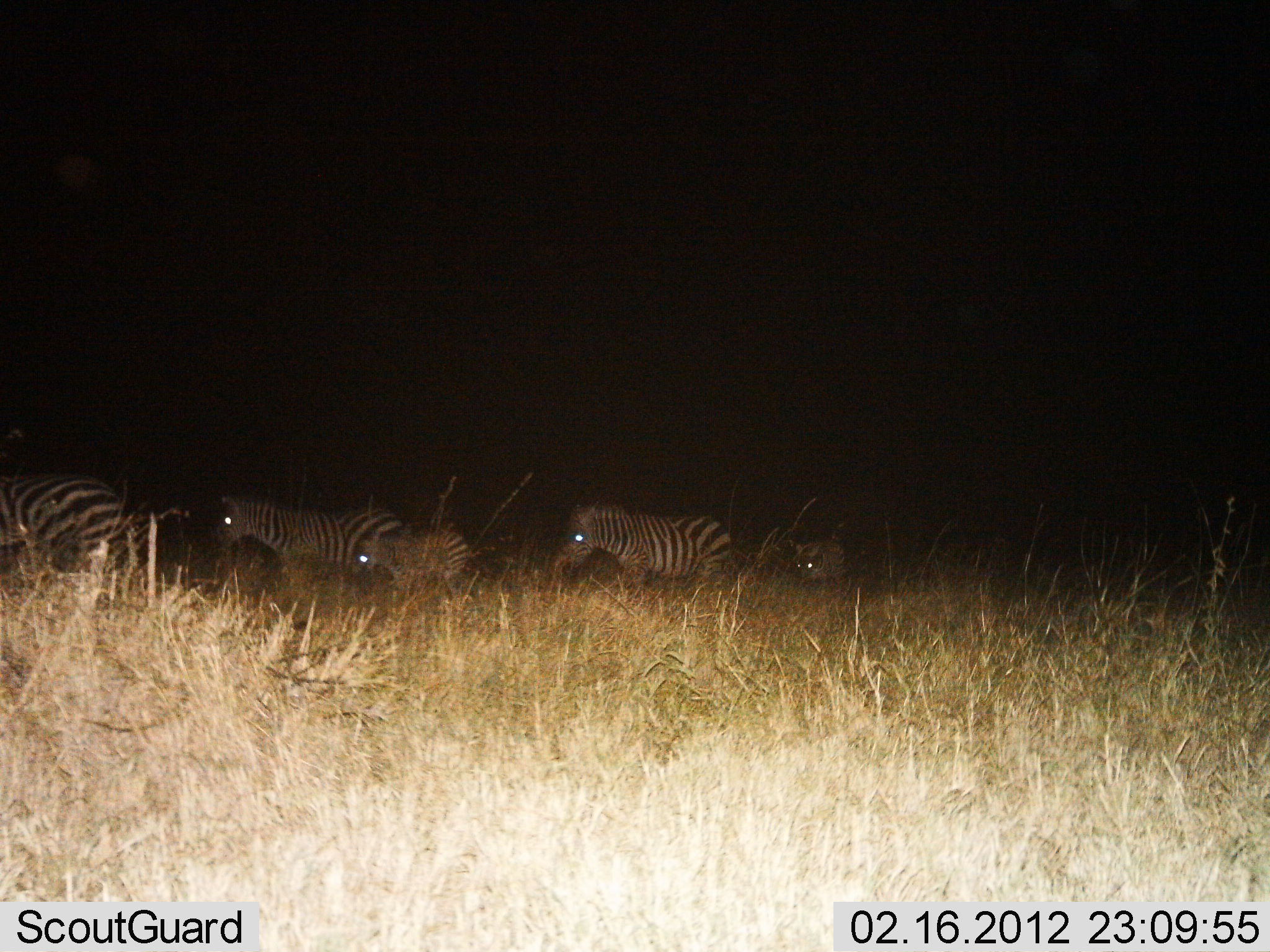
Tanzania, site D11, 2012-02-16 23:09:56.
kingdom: Animalia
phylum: Chordata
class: Mammalia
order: Perissodactyla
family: Equidae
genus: Equus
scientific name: Equus quagga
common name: plains zebra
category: zebra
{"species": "zebra (plains zebra) (Equus quagga)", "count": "5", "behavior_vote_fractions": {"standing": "37%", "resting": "0%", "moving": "74%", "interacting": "0%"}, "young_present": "74%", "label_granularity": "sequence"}